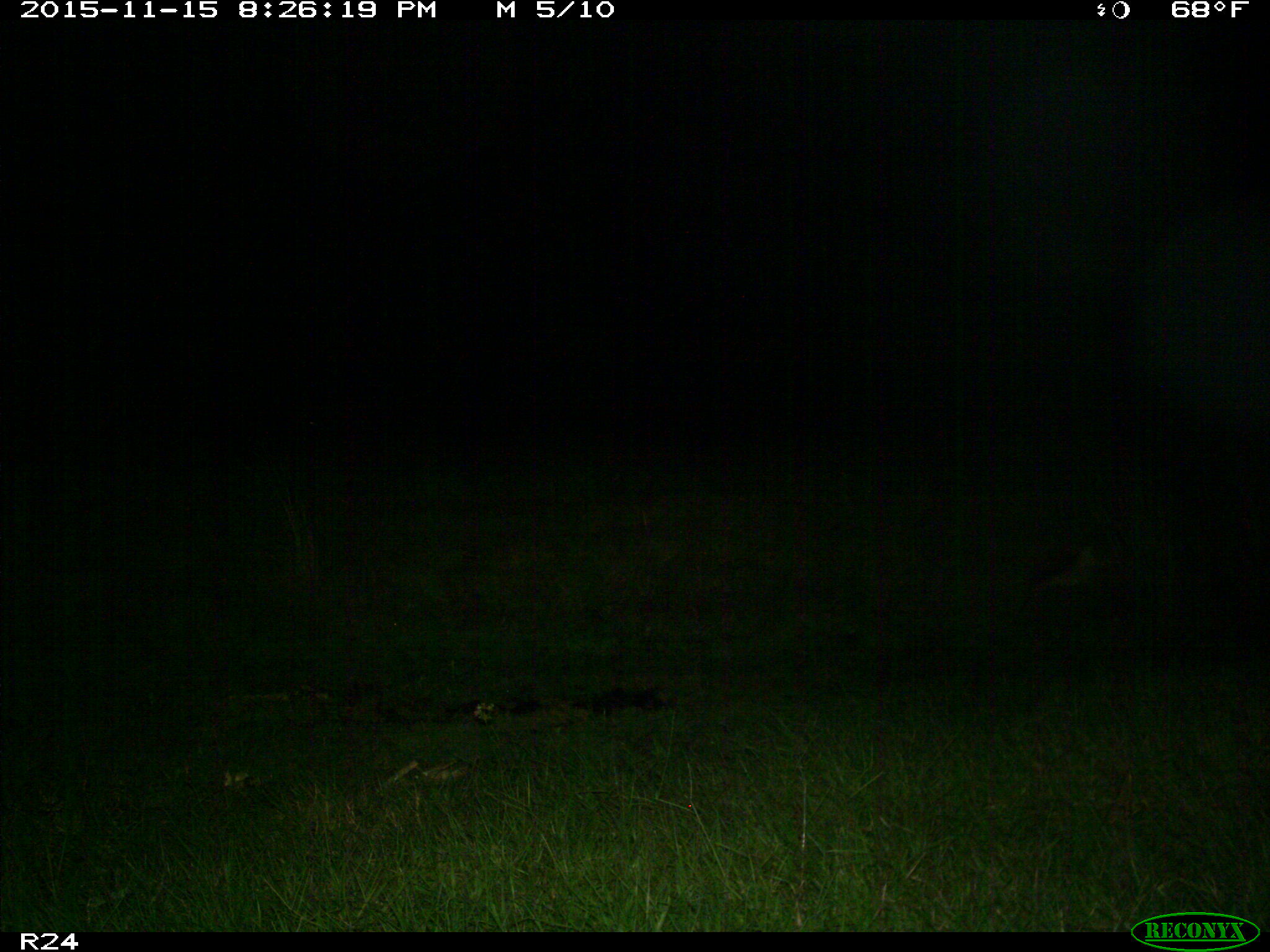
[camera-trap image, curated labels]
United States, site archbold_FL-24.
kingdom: Animalia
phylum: Chordata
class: Mammalia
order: Carnivora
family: Canidae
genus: Canis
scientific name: Canis latrans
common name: coyote